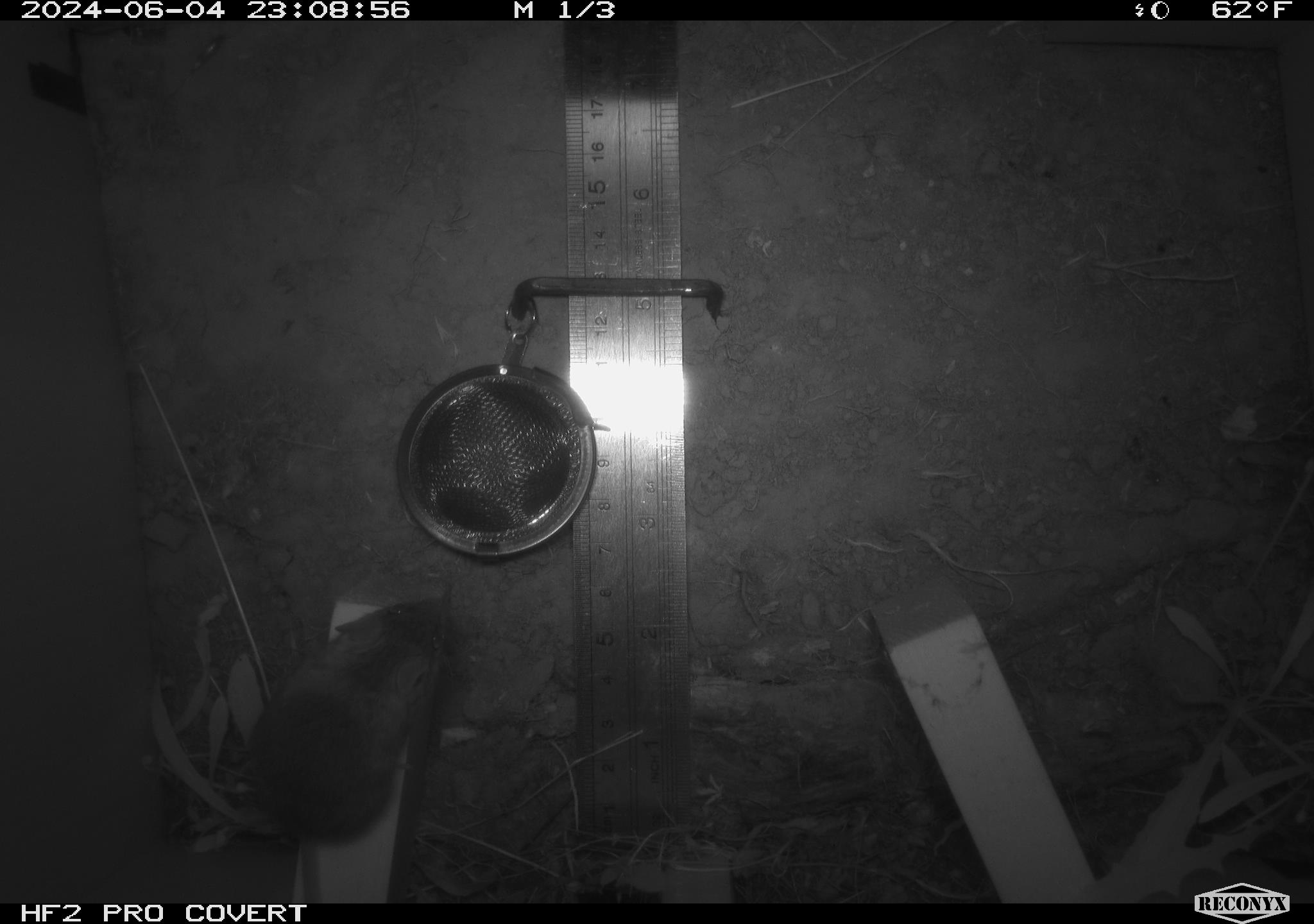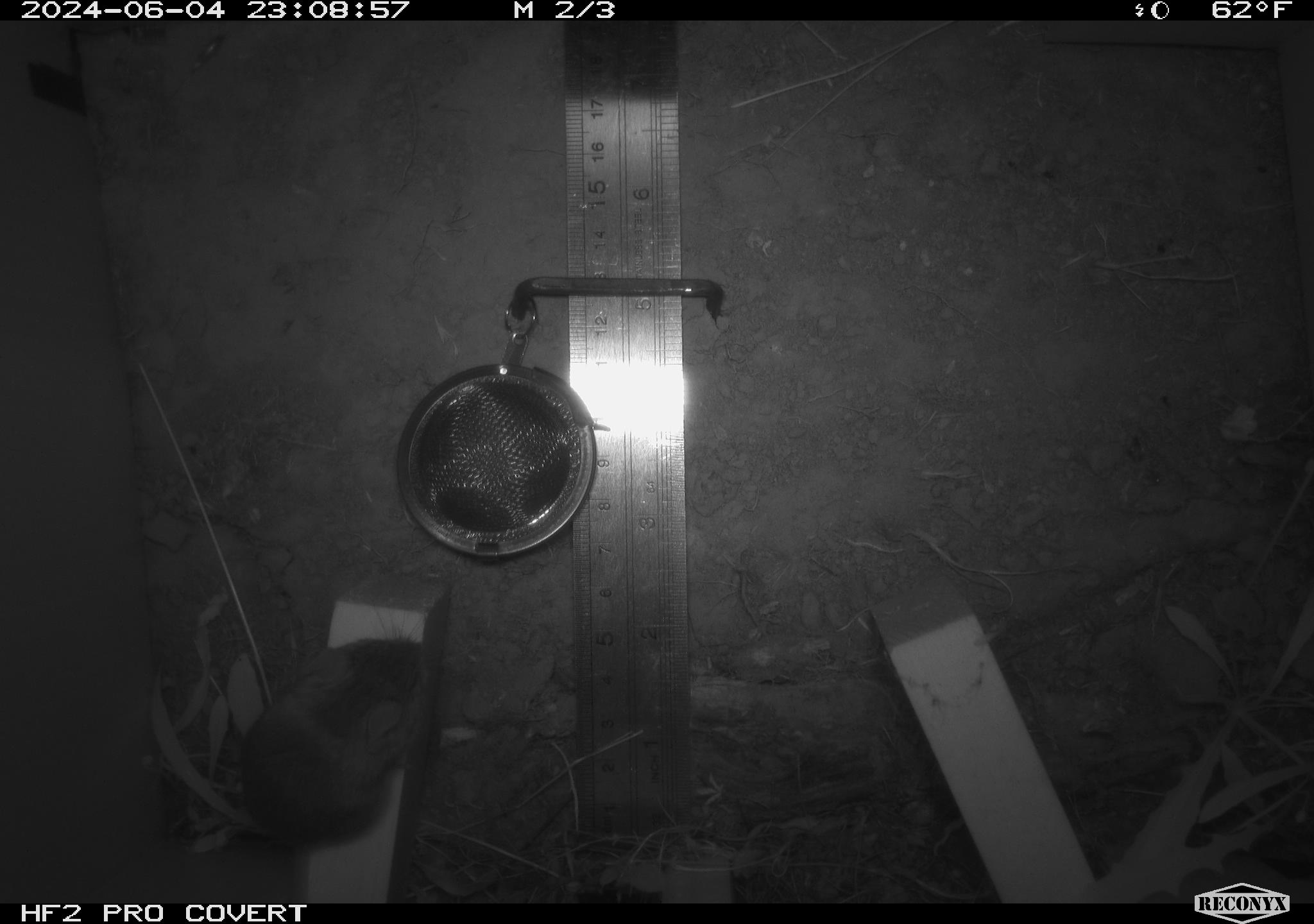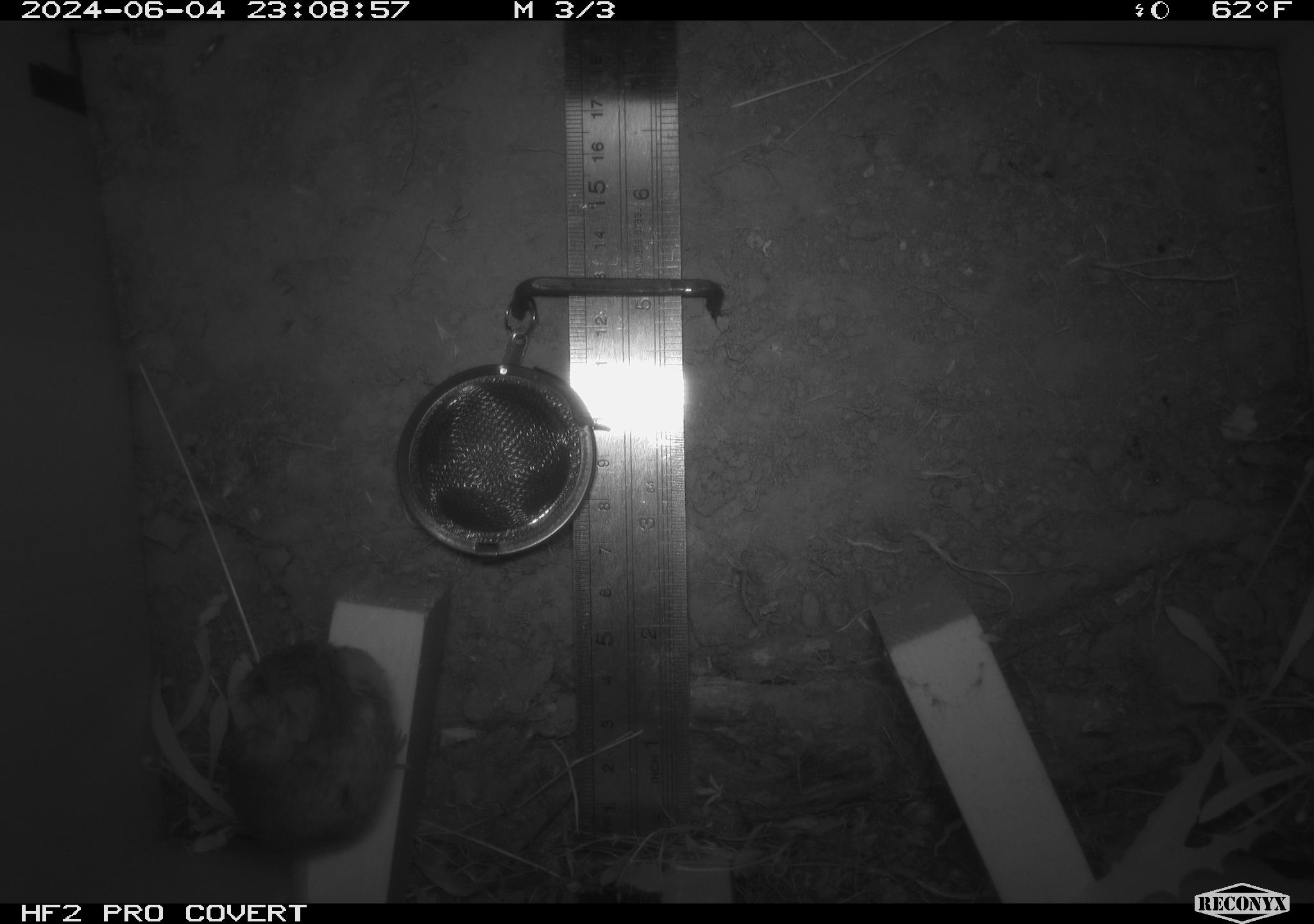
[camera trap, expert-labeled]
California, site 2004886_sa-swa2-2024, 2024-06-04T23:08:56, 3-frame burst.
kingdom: Animalia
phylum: Chordata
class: Mammalia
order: Rodentia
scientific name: Rodentia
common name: mouse species